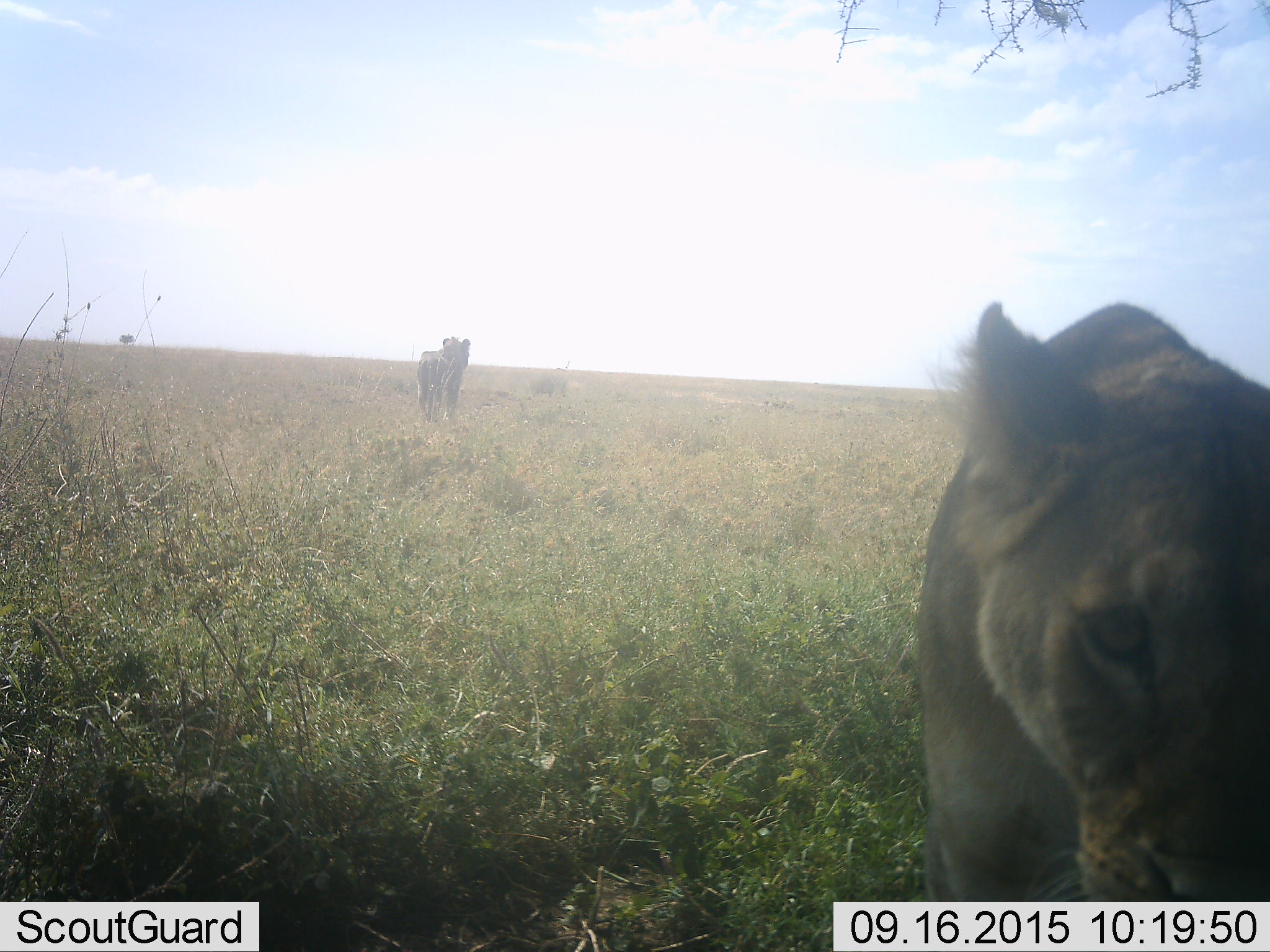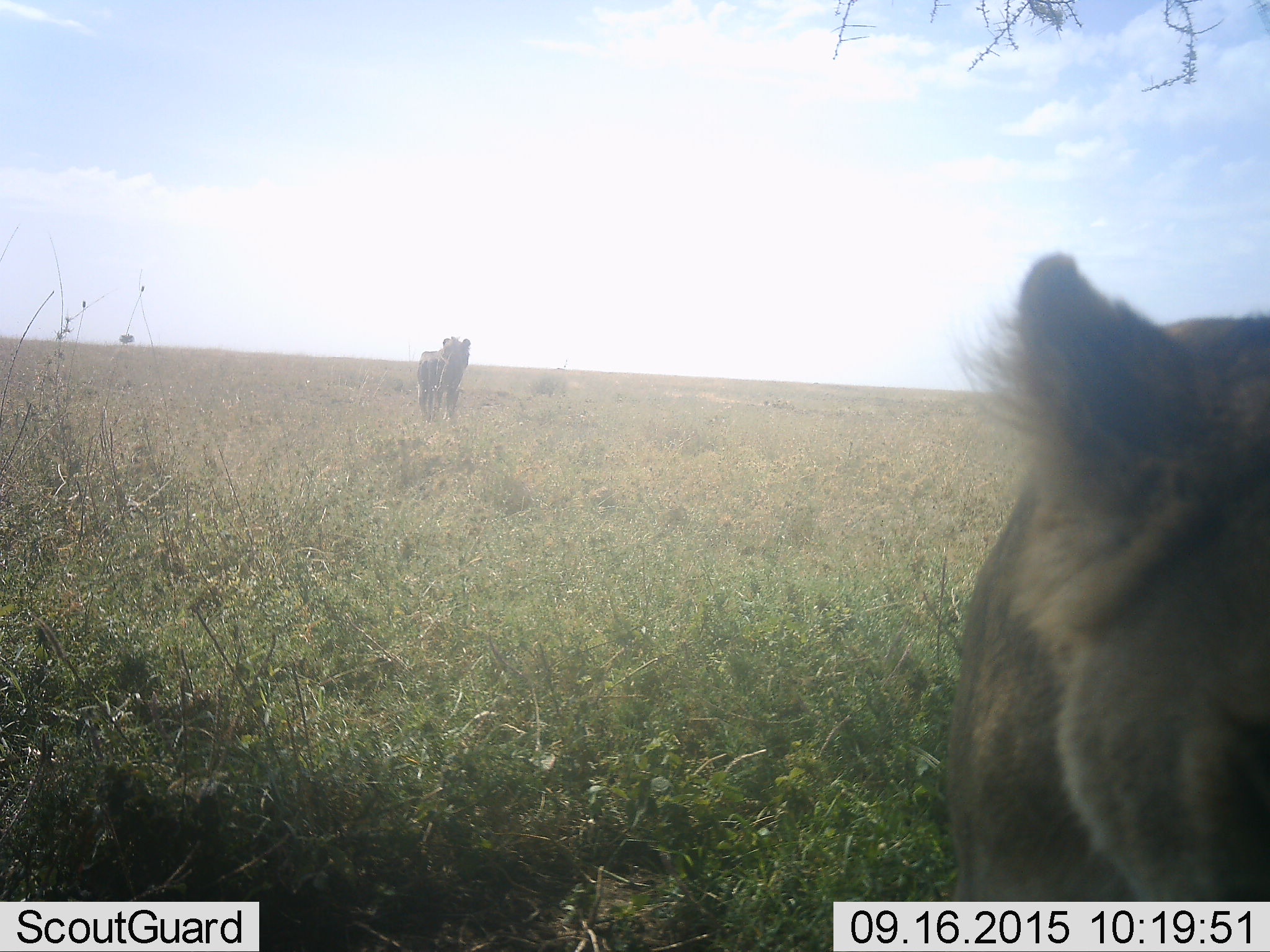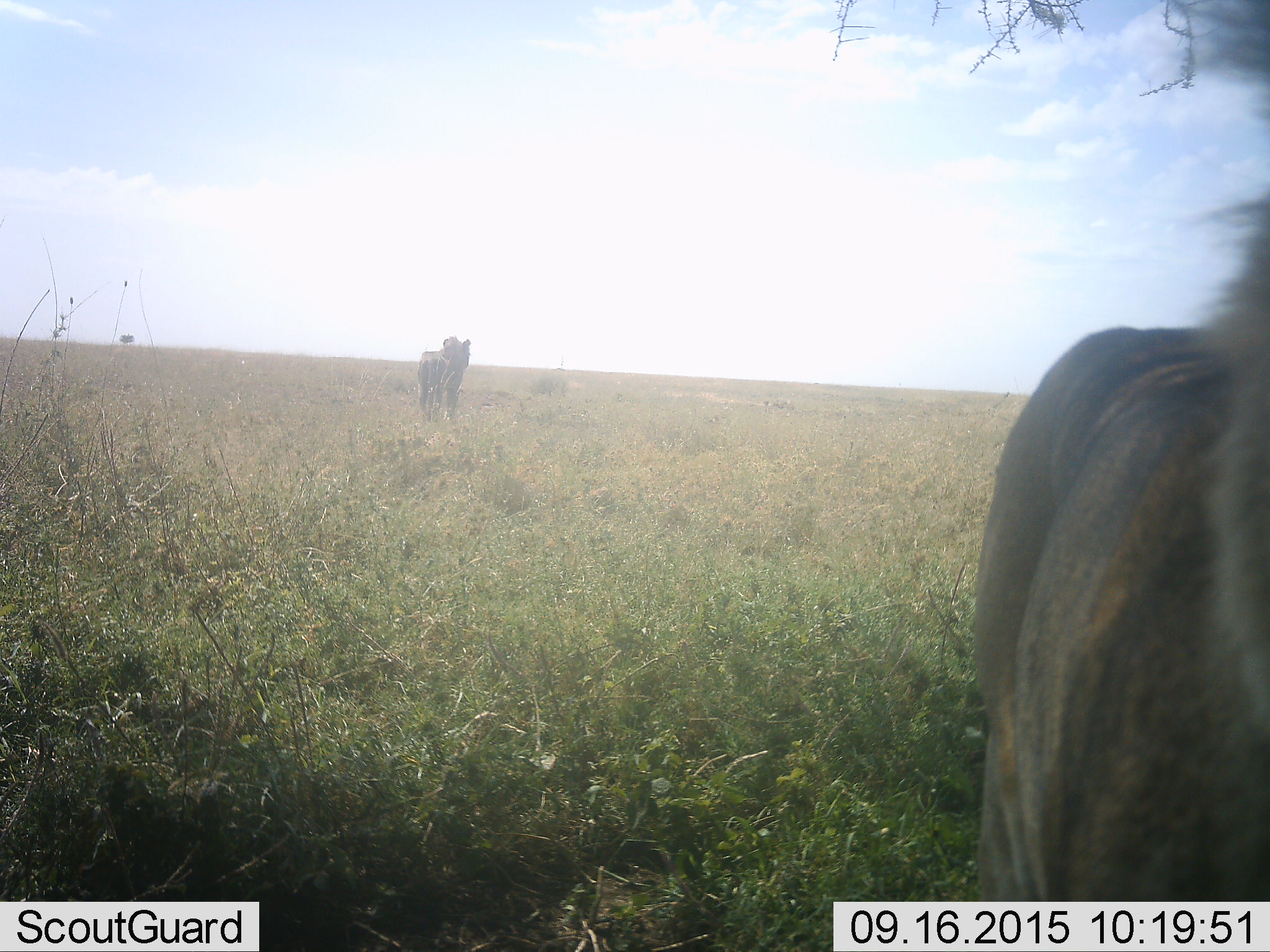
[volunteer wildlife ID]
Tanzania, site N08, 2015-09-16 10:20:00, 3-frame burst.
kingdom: Animalia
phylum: Chordata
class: Mammalia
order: Carnivora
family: Felidae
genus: Panthera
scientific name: Panthera leo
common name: lion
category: lionfemale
Lionfemale (lion) (Panthera leo), count 2. Behavior (volunteer vote fractions): standing 67%, resting 0%, moving 78%, interacting 0%. Young present (vote fraction): 0%. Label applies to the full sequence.